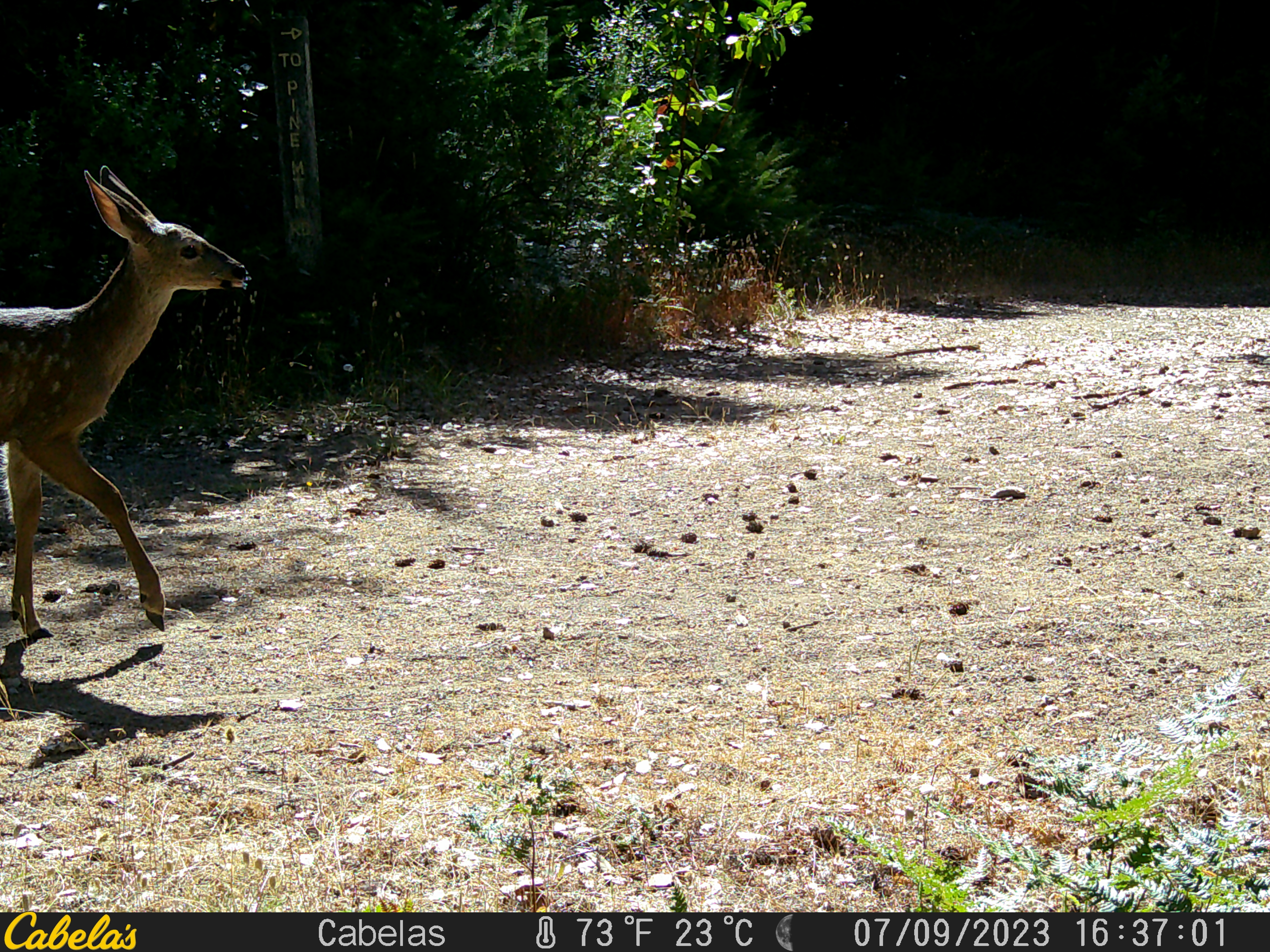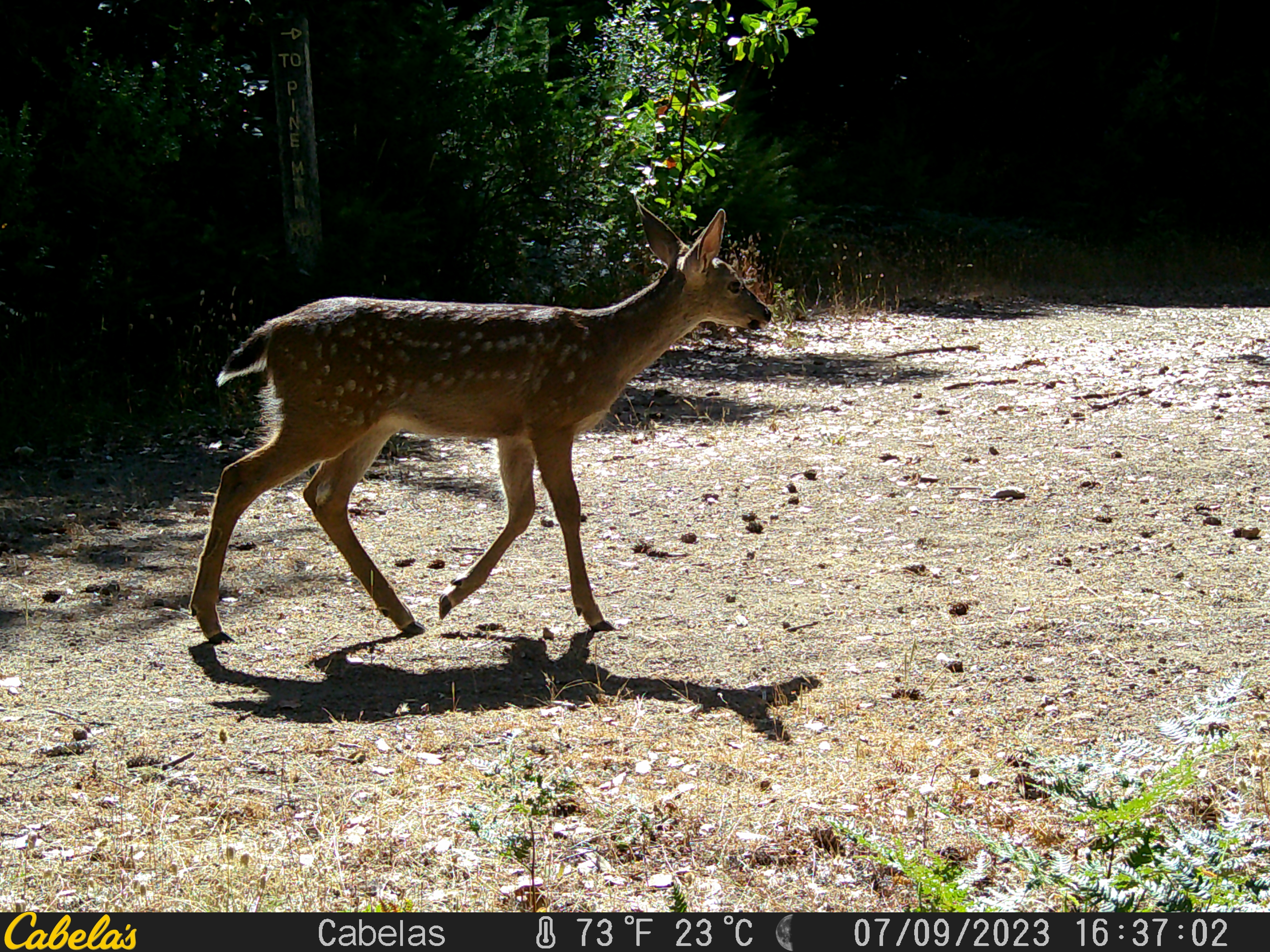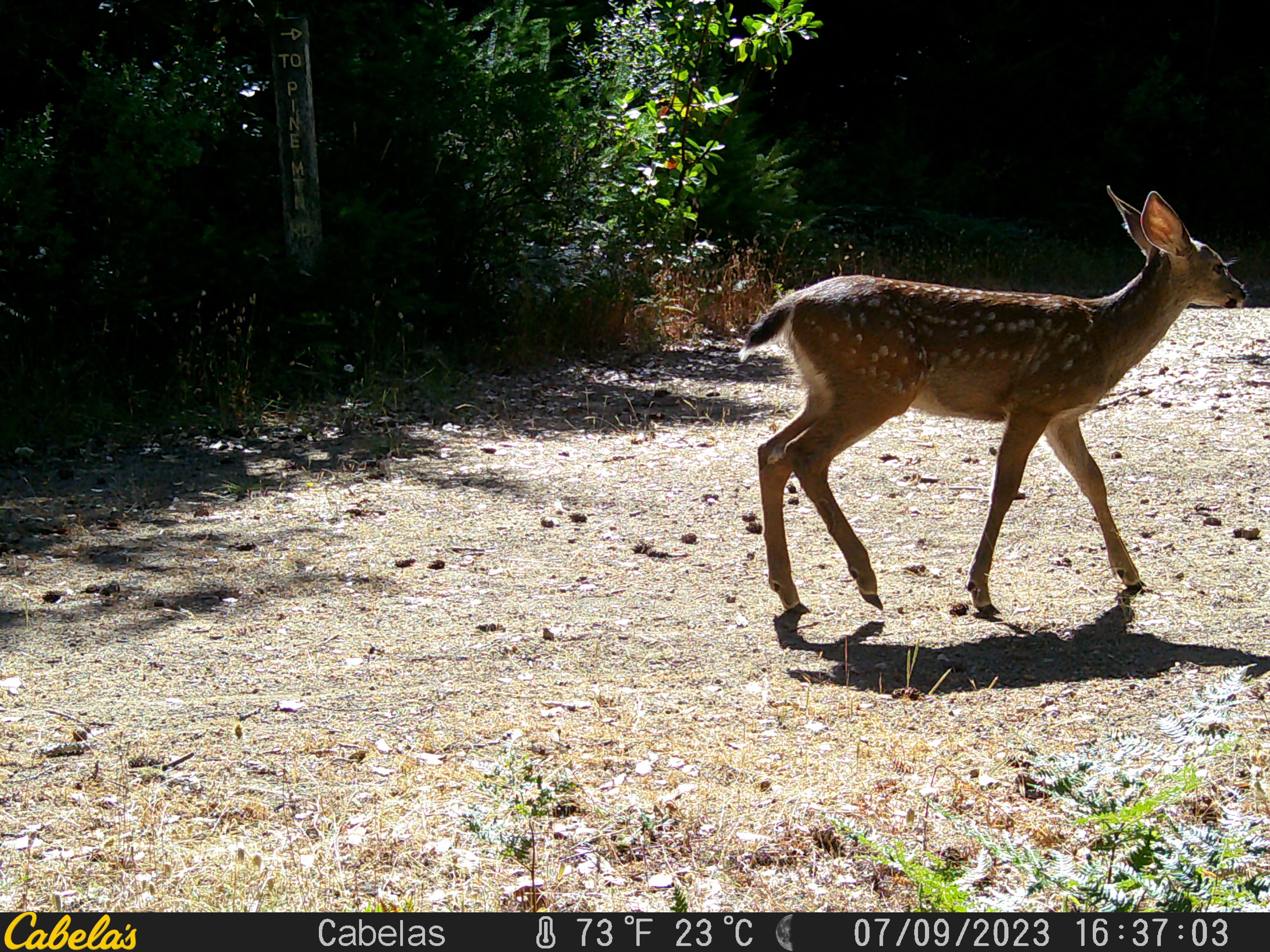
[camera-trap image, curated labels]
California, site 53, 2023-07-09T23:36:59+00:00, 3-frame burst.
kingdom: Animalia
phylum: Chordata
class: Mammalia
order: Artiodactyla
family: Cervidae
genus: Odocoileus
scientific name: Odocoileus hemionus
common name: mule deer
Mule deer (Odocoileus hemionus).